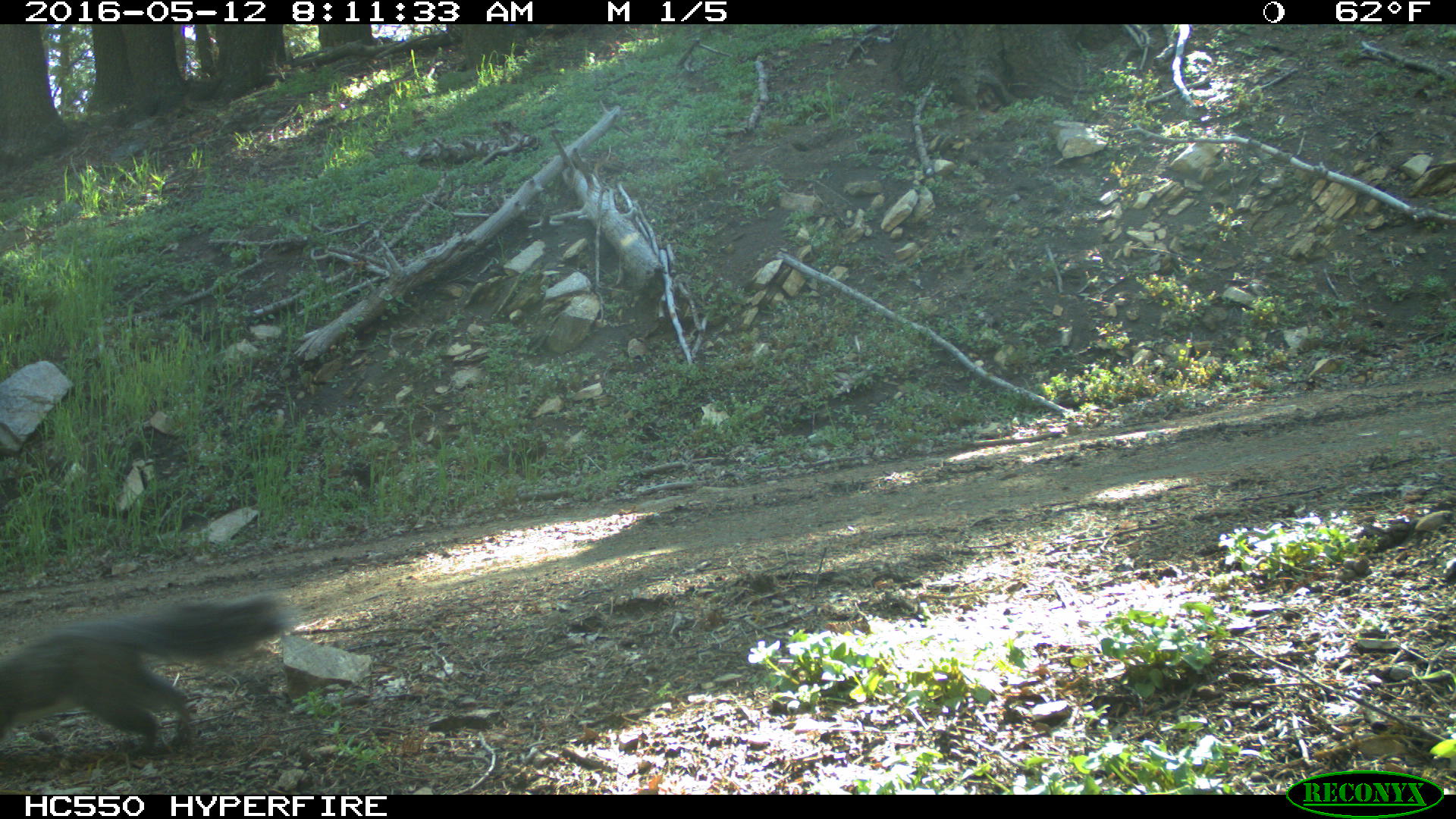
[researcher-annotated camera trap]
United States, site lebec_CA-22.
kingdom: Animalia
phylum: Chordata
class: Mammalia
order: Rodentia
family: Sciuridae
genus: Sciurus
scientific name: Sciurus carolinensis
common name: eastern gray squirrel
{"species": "Sciurus carolinensis (eastern gray squirrel)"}